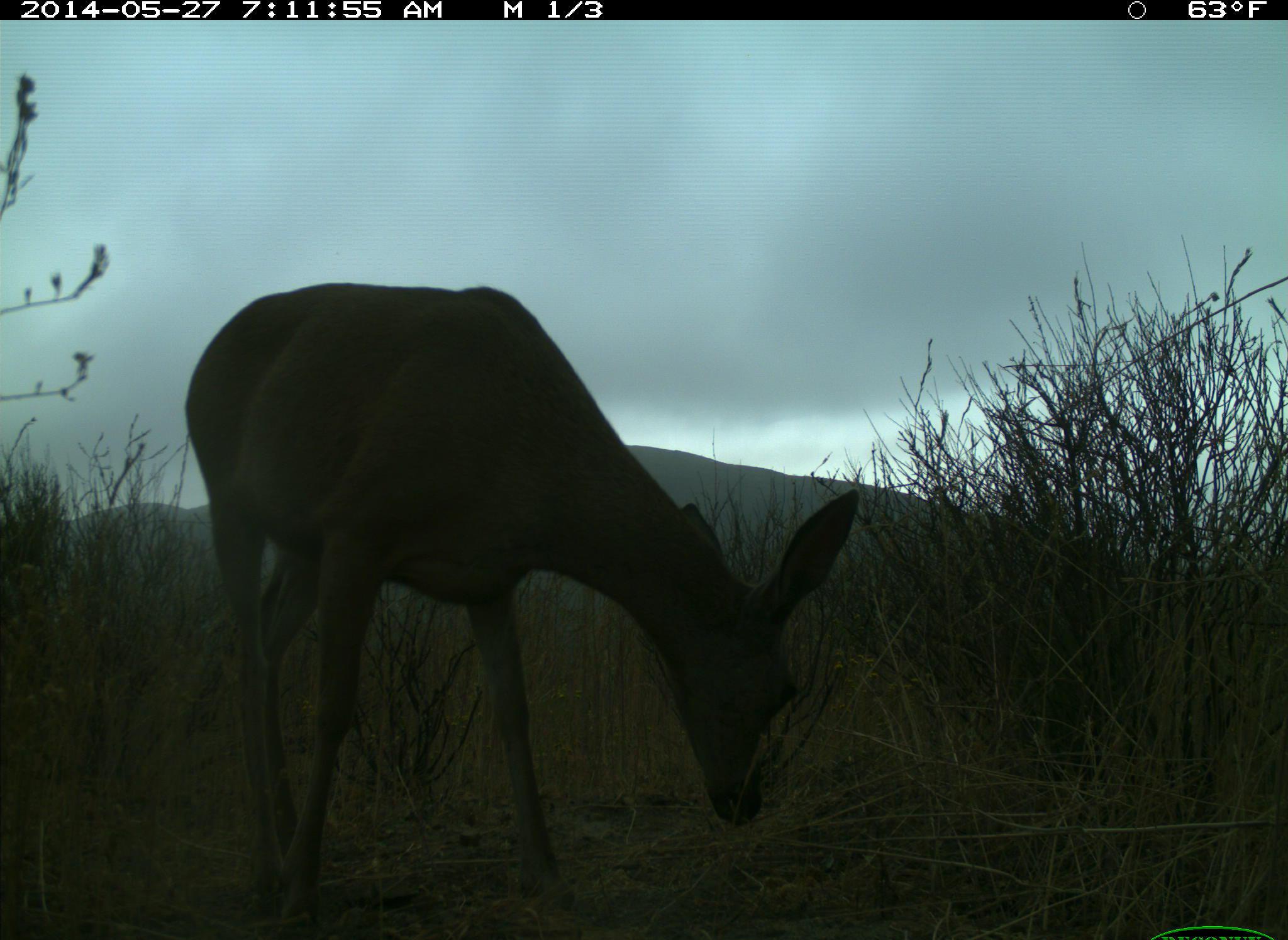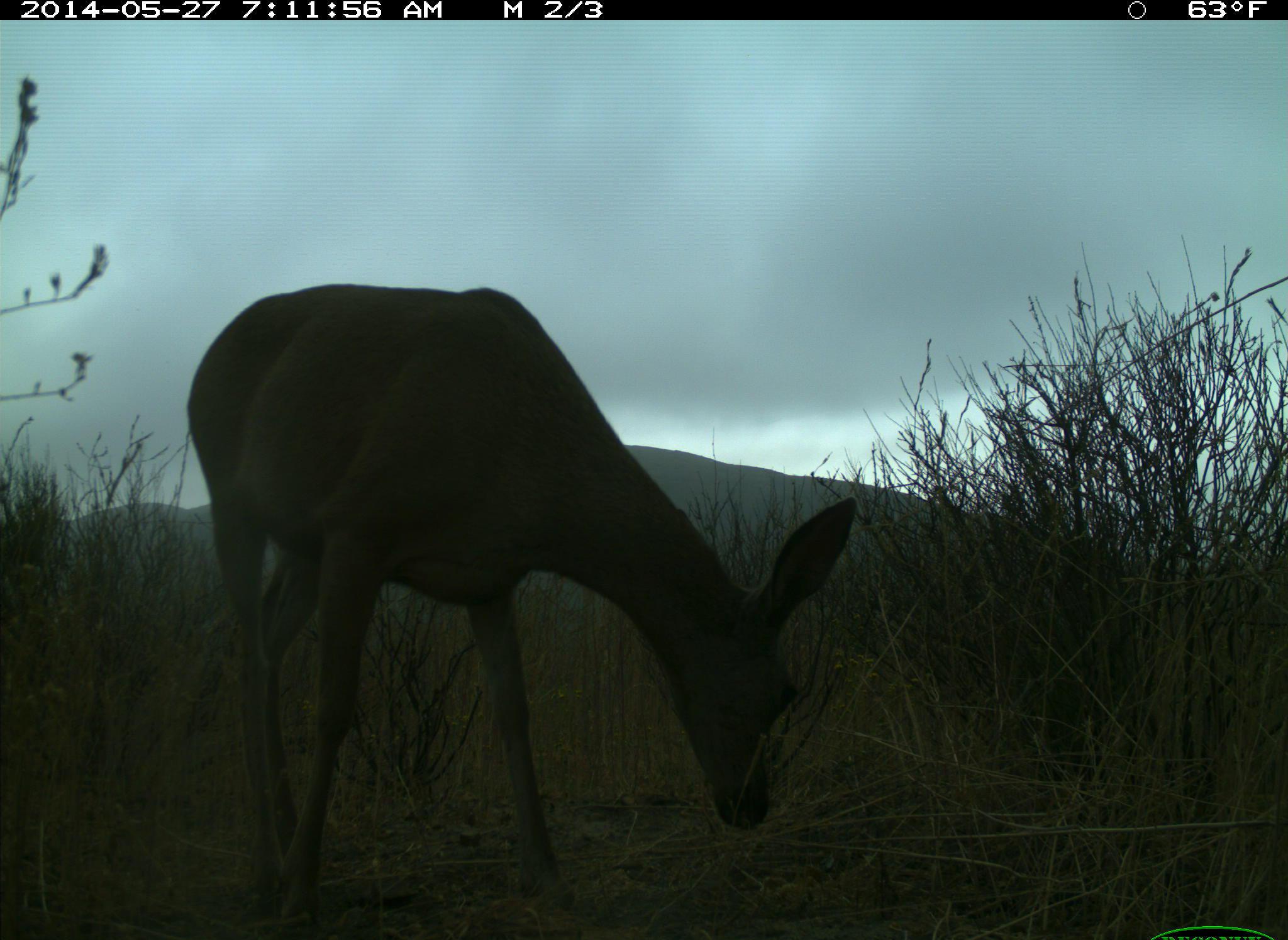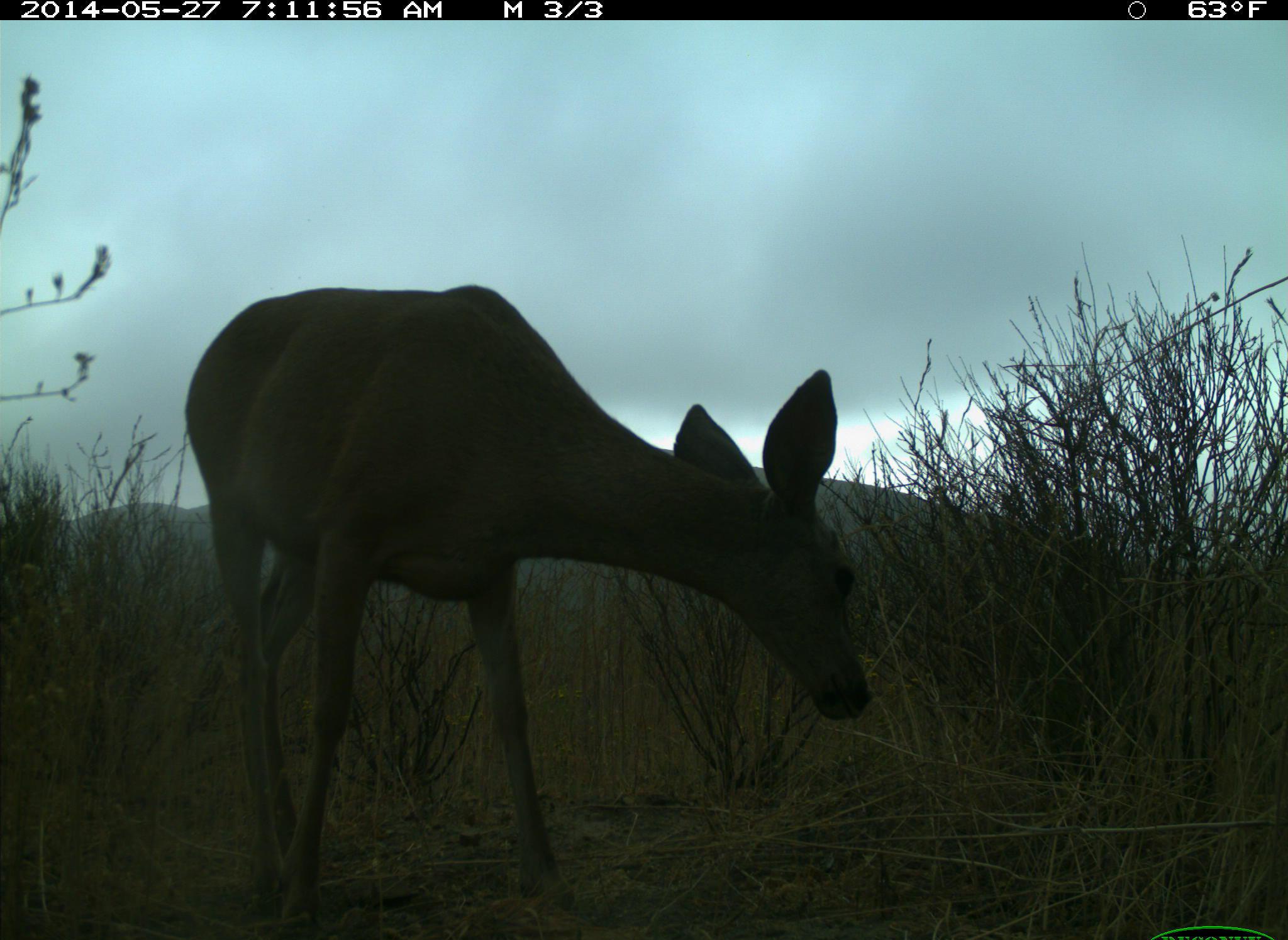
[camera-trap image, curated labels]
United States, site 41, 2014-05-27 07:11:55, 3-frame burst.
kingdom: Animalia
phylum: Chordata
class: Mammalia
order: Artiodactyla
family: Cervidae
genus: Odocoileus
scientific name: Odocoileus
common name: deer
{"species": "deer (Odocoileus)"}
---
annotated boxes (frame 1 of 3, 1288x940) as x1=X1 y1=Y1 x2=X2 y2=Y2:
deer: x1=185 y1=283 x2=863 y2=931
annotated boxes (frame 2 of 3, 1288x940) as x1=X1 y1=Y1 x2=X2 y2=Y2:
deer: x1=184 y1=280 x2=862 y2=928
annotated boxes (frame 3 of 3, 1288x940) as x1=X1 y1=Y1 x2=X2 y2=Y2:
deer: x1=184 y1=280 x2=875 y2=936